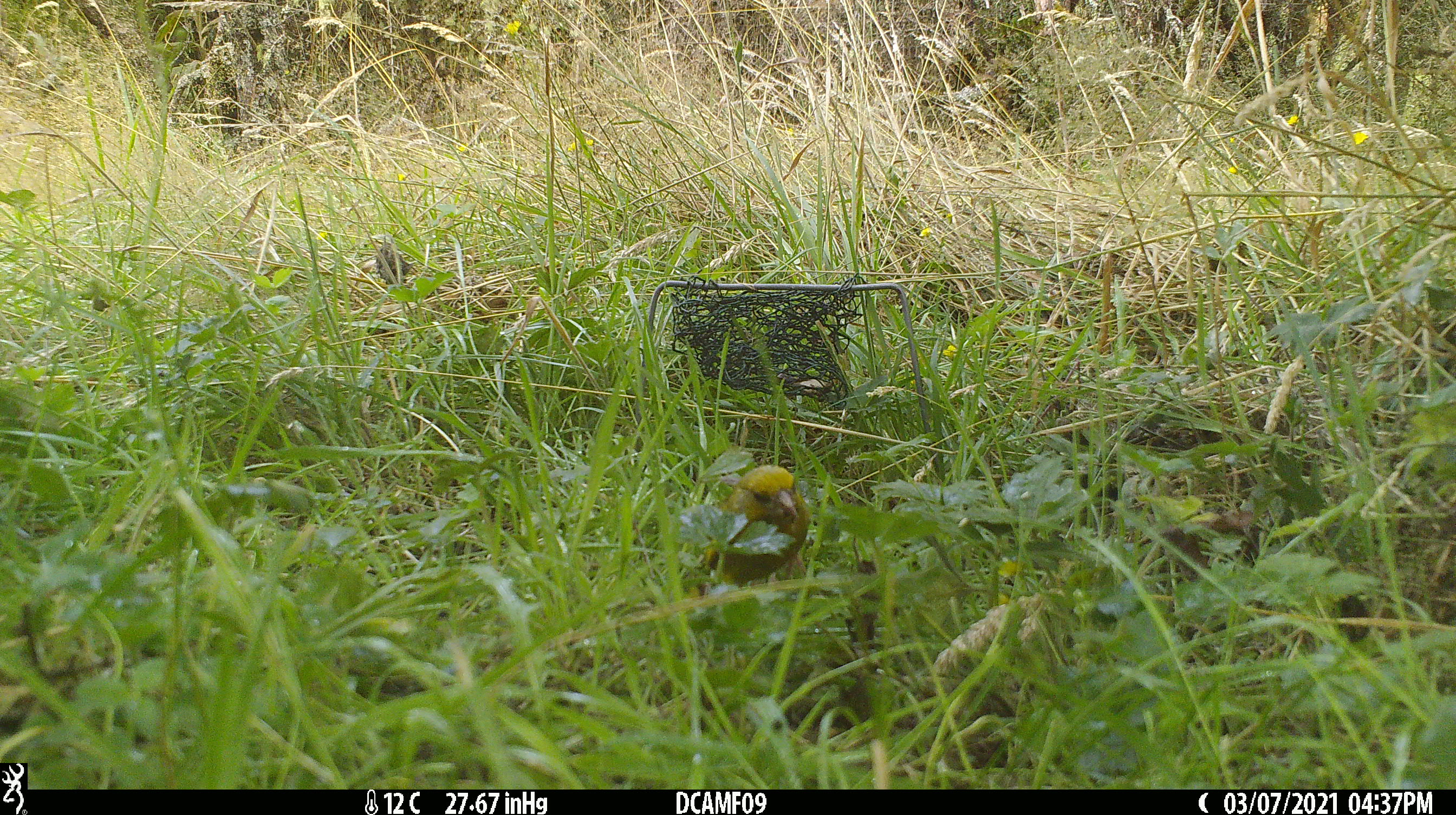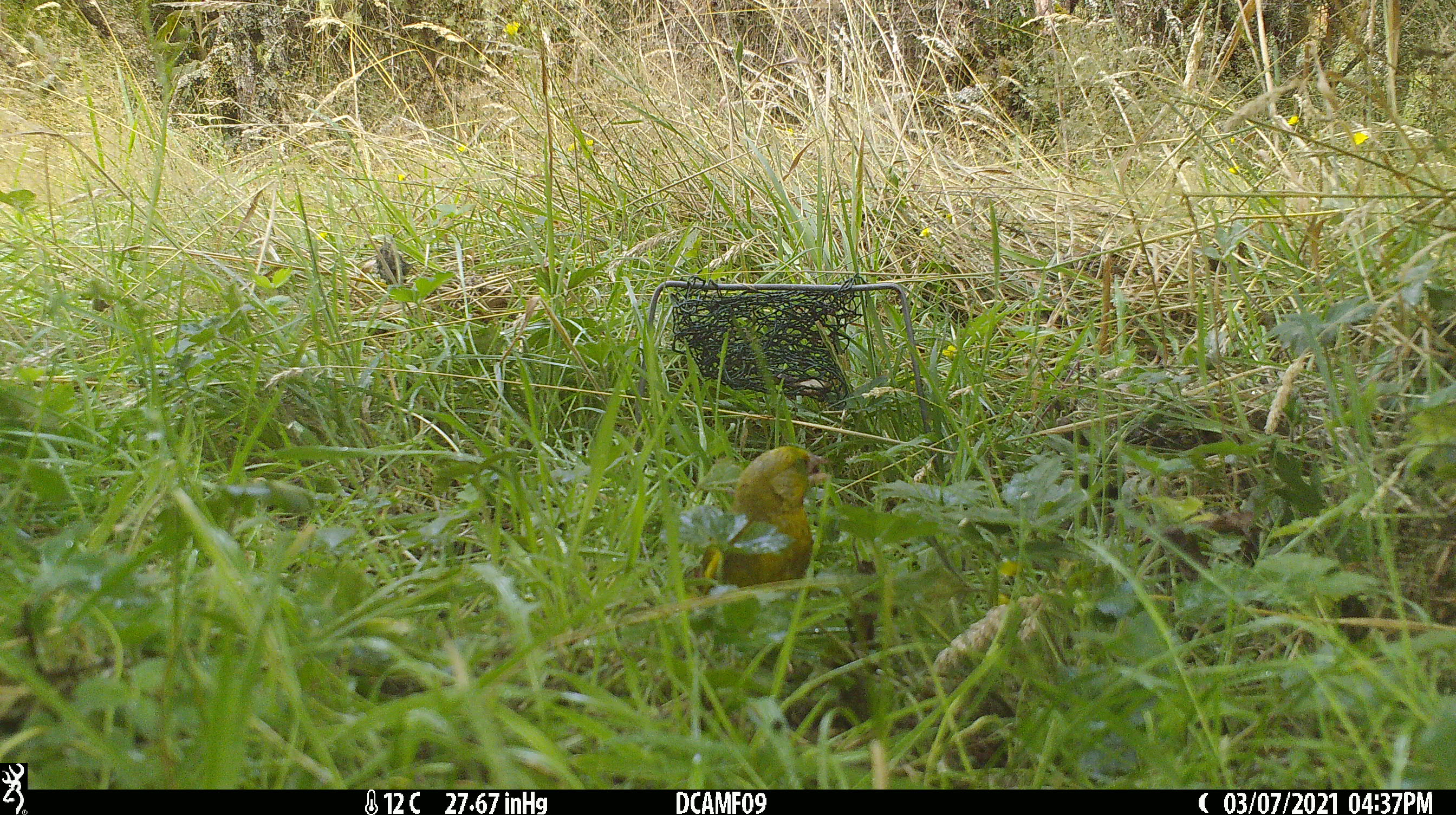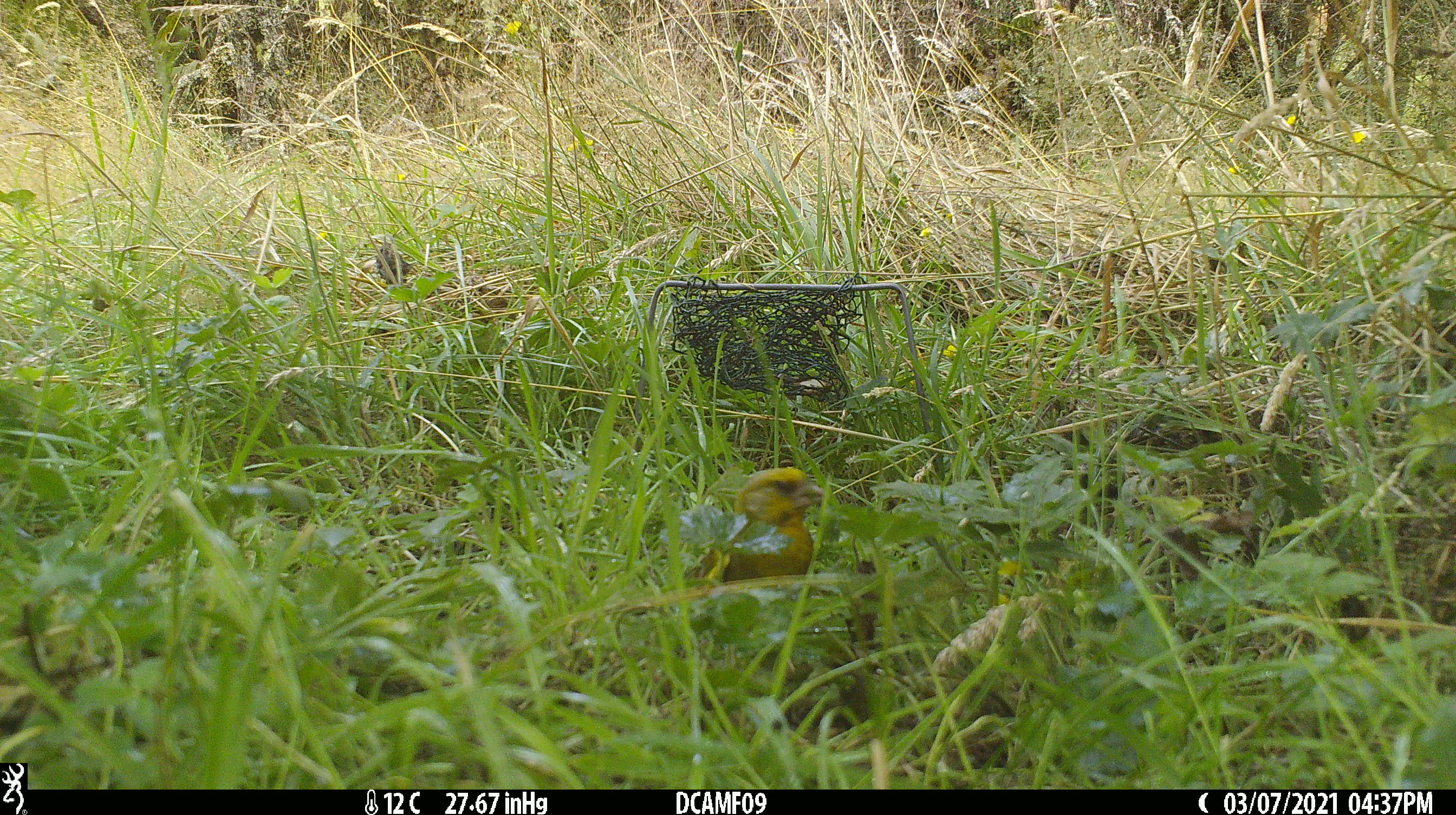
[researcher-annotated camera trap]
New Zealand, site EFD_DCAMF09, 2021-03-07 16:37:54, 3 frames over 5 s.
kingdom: Animalia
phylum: Chordata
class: Aves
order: Passeriformes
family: Fringillidae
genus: Chloris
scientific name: Chloris chloris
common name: greenfinch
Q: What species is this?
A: Greenfinch (Chloris chloris).